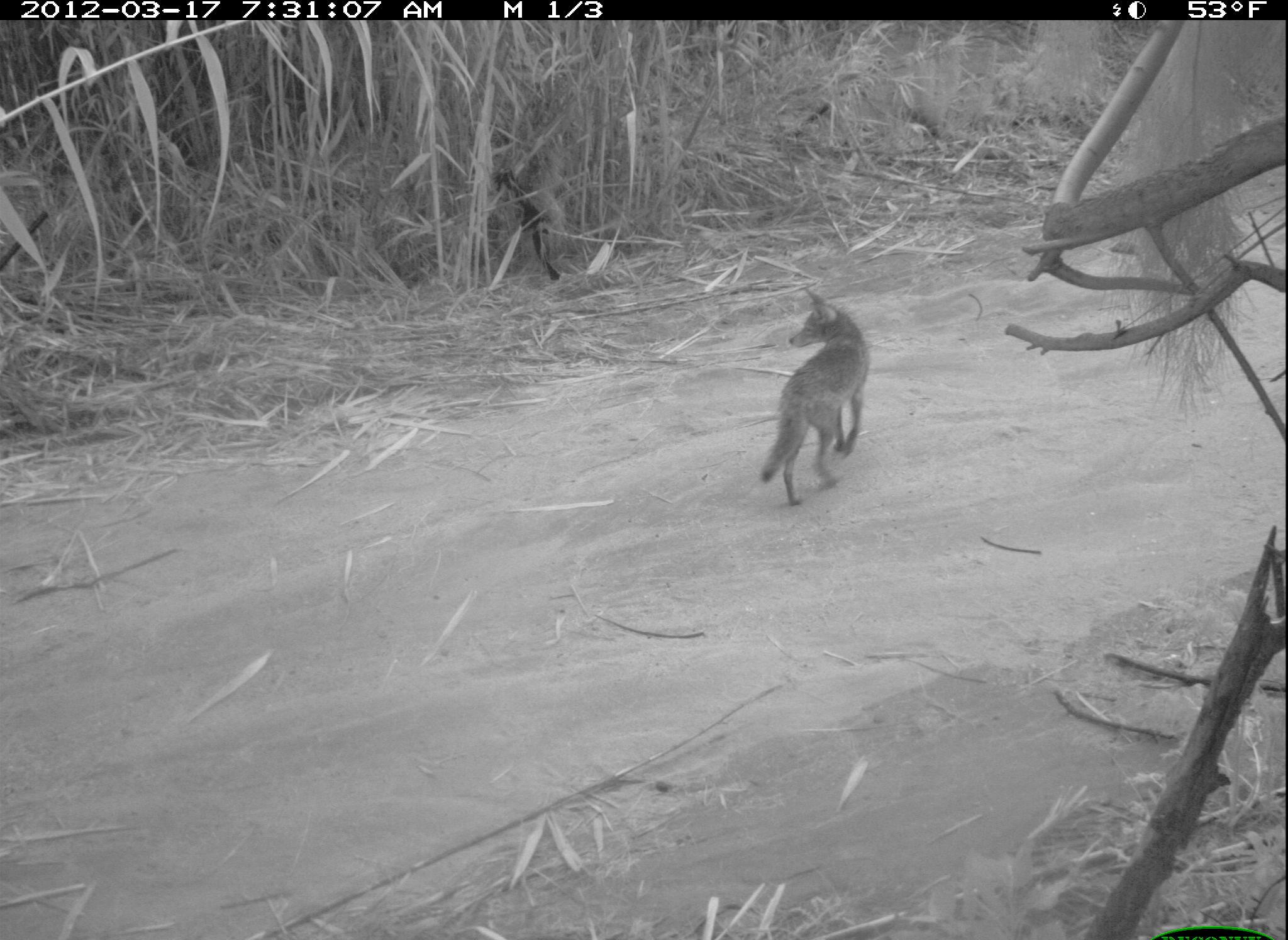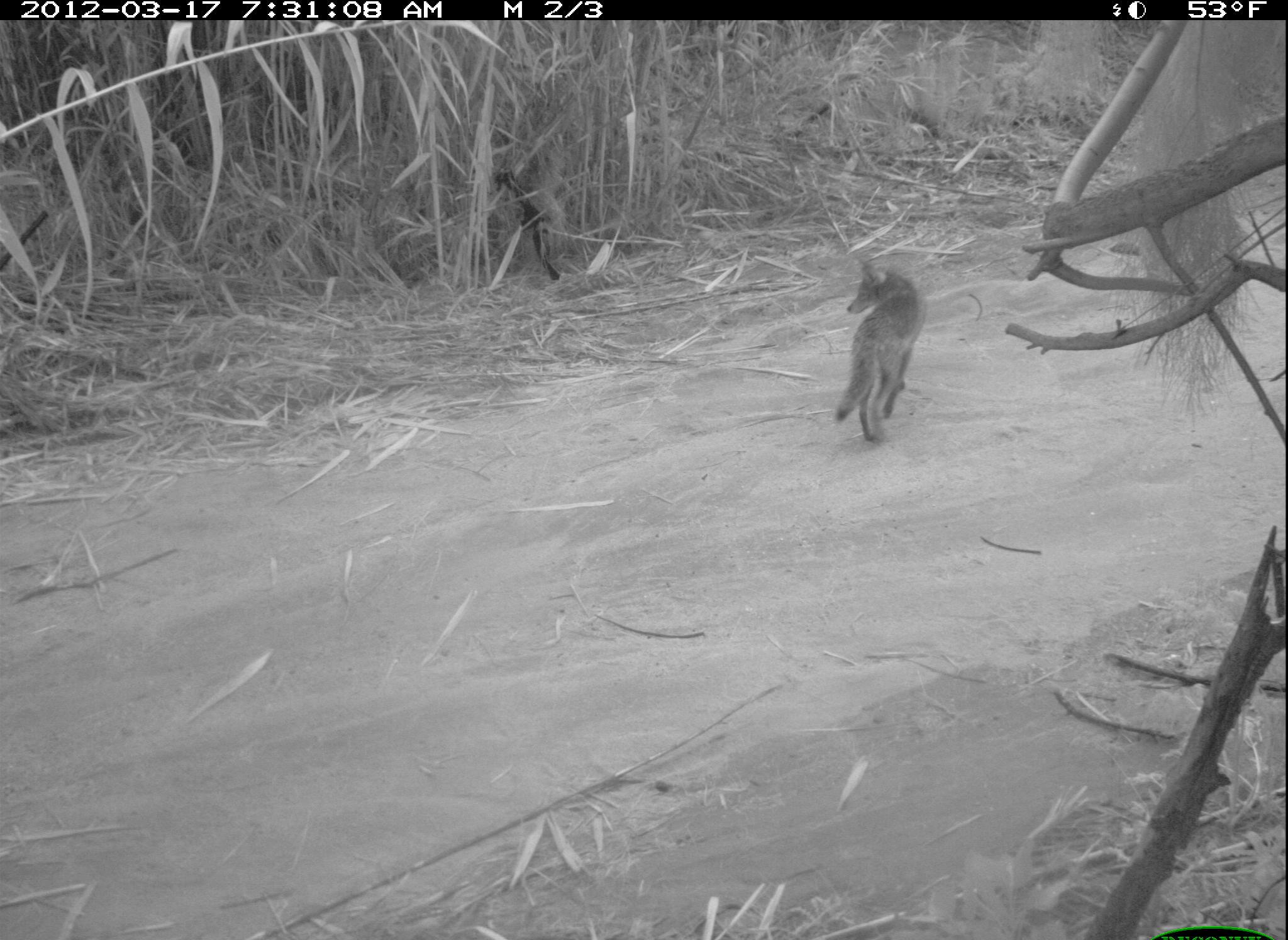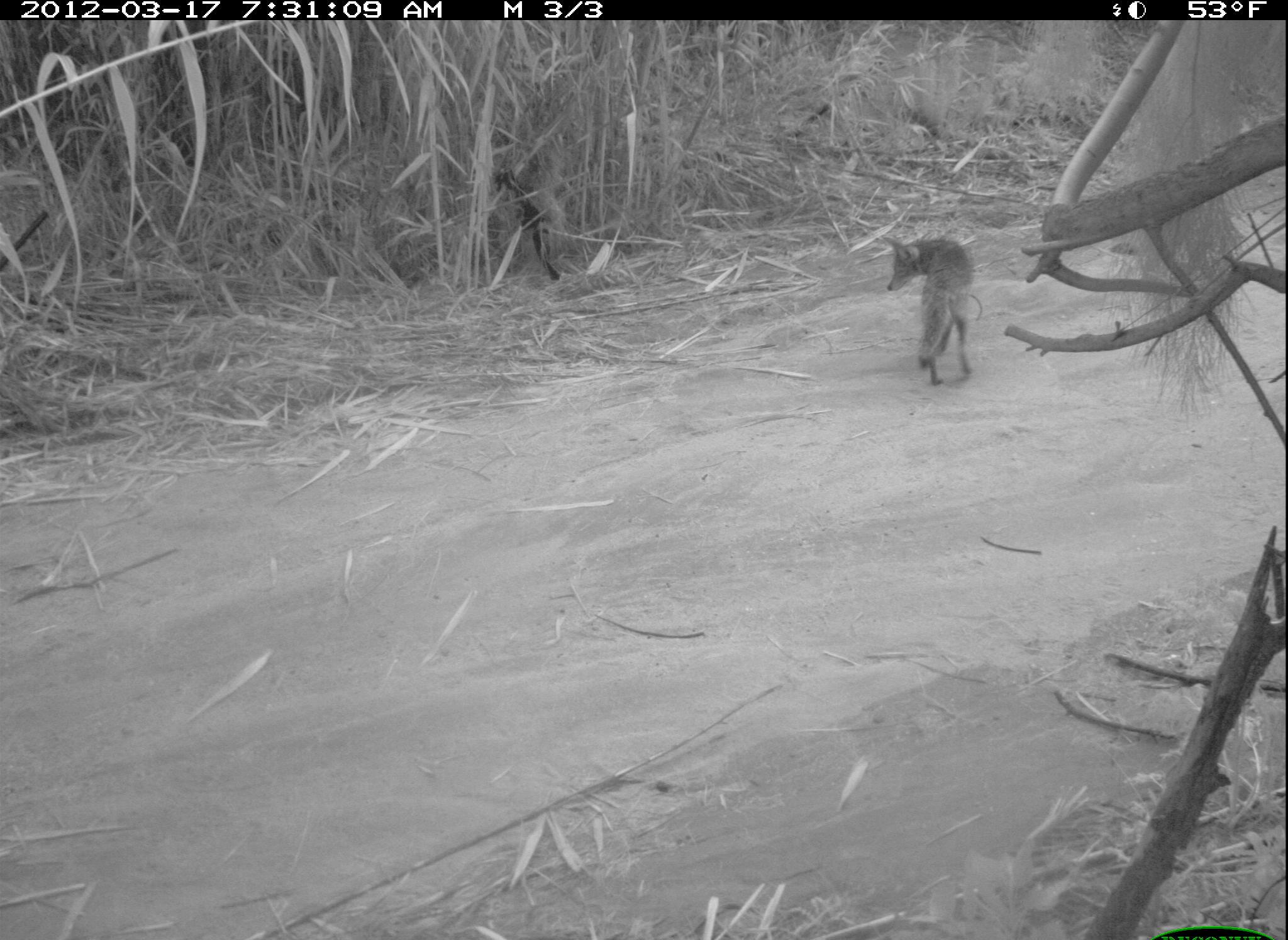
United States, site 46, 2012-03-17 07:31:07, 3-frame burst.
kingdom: Animalia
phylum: Chordata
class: Mammalia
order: Carnivora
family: Canidae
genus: Canis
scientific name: Canis latrans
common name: coyote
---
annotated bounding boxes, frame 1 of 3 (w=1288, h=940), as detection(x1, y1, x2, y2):
coyote: detection(753, 287, 887, 514)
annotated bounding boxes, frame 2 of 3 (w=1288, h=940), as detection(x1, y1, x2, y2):
coyote: detection(823, 250, 953, 449)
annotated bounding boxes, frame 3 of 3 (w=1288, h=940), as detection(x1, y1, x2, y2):
coyote: detection(881, 214, 985, 399)